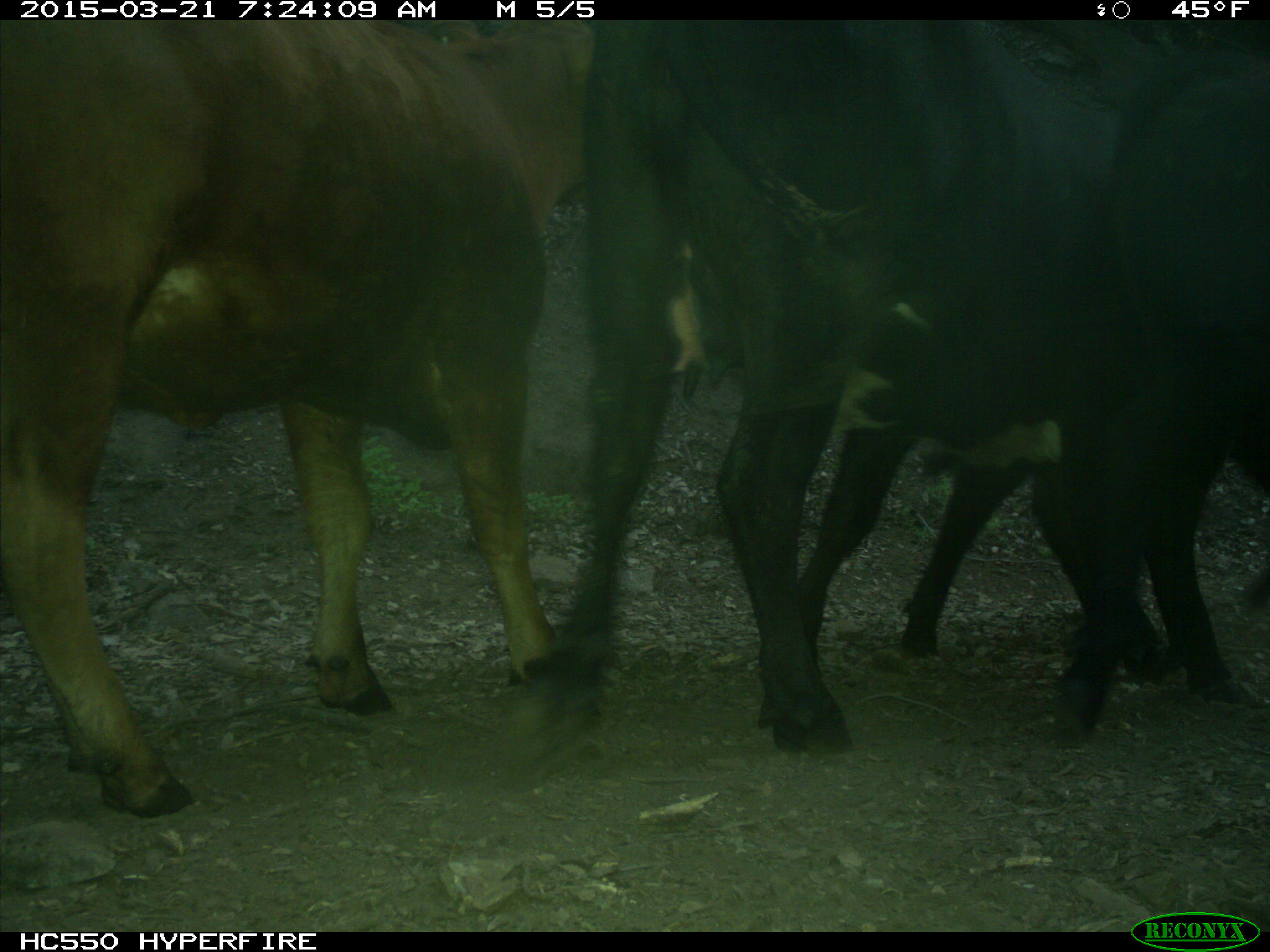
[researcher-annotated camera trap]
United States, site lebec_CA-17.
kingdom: Animalia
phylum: Chordata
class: Mammalia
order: Artiodactyla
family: Bovidae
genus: Bos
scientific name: Bos taurus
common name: domestic cow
Bos taurus (domestic cow).